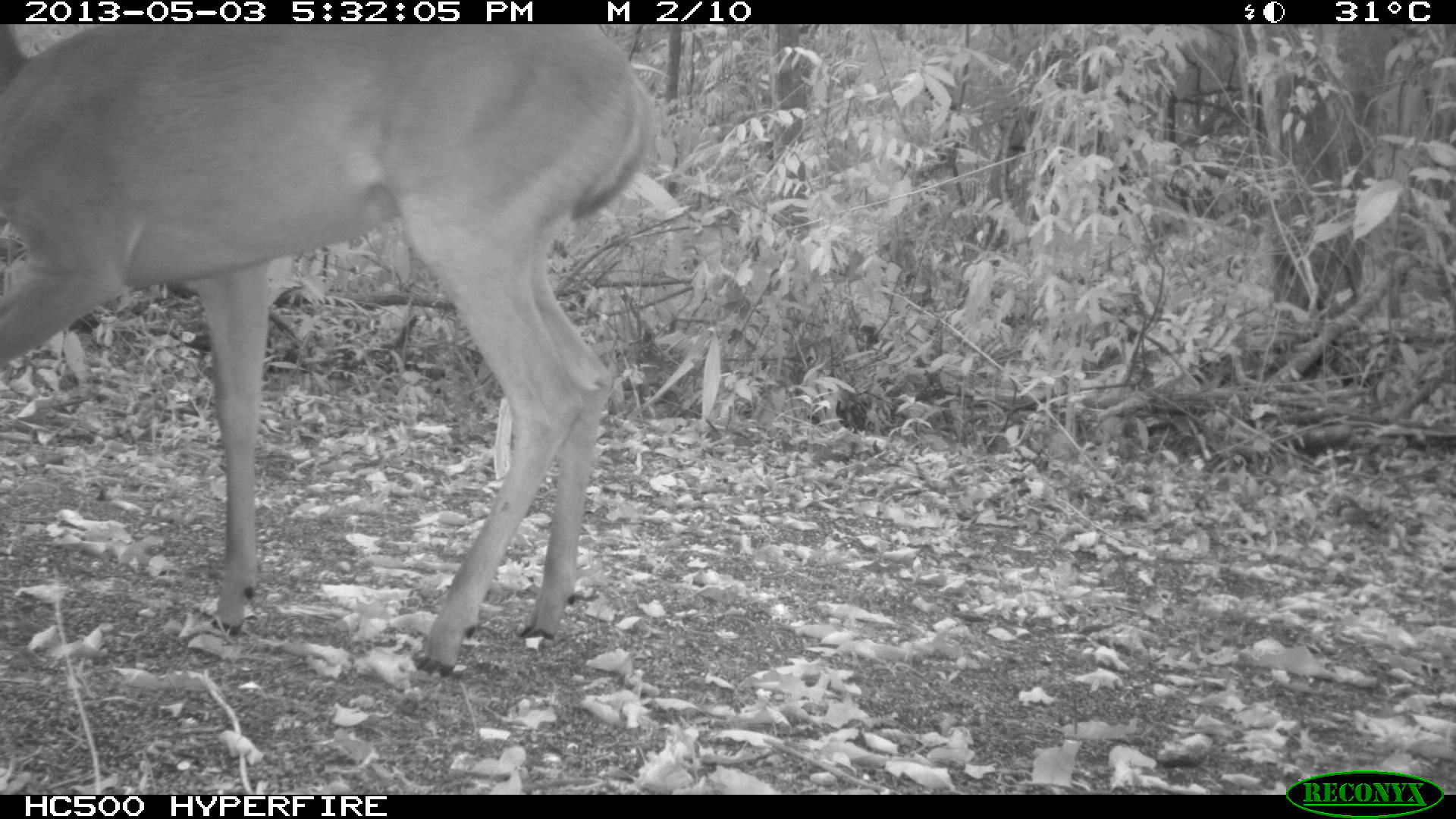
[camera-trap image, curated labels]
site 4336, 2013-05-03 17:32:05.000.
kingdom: Animalia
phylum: Chordata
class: Mammalia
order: Artiodactyla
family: Cervidae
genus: Odocoileus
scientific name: Odocoileus virginianus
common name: white-tailed deer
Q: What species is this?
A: Odocoileus virginianus (white-tailed deer).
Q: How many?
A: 1.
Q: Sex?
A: Female.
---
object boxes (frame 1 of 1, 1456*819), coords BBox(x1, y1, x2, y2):
odocoileus virginianus: BBox(0, 23, 658, 676)